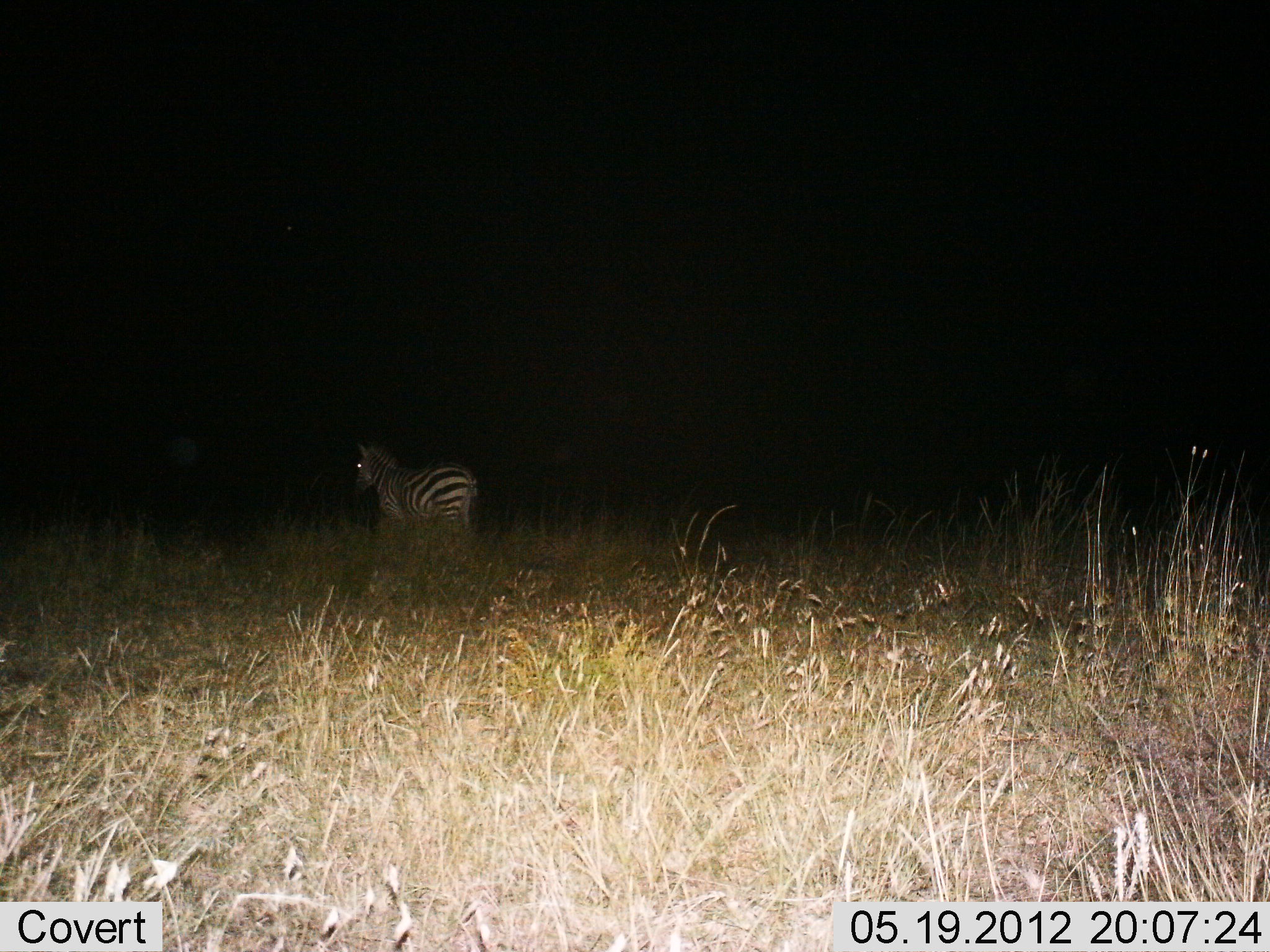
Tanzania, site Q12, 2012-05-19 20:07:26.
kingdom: Animalia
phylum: Chordata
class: Mammalia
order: Perissodactyla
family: Equidae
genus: Equus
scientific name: Equus quagga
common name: plains zebra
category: zebra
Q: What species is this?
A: Zebra (plains zebra) (Equus quagga).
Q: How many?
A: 1.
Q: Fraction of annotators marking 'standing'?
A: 90%.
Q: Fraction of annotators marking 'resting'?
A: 0%.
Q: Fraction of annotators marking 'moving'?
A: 20%.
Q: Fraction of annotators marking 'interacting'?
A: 0%.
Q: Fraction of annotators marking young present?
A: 0%.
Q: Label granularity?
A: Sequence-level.